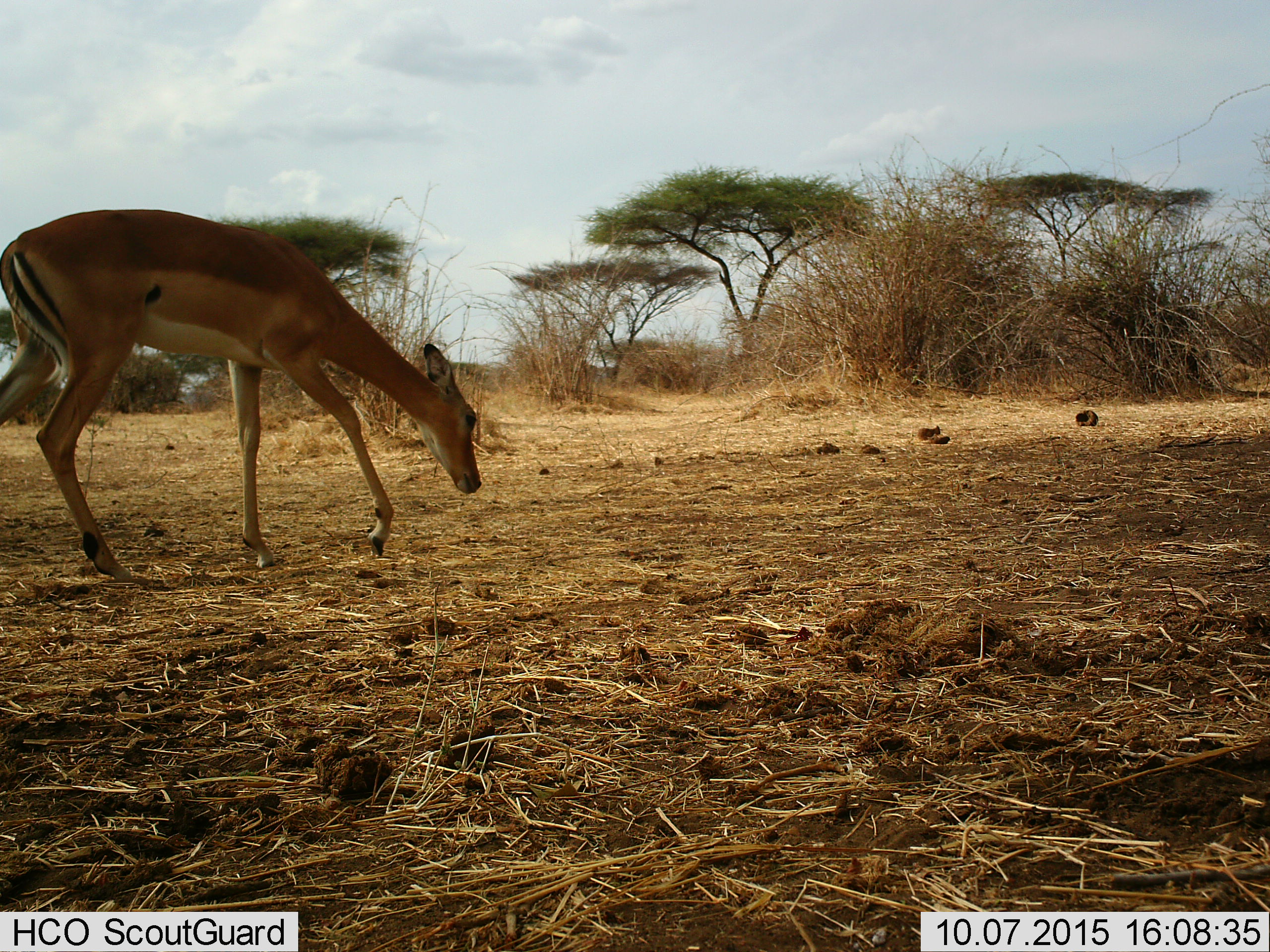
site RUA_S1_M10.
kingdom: Animalia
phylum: Chordata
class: Mammalia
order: Artiodactyla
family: Bovidae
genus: Aepyceros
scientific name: Aepyceros melampus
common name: impala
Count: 1.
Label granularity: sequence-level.